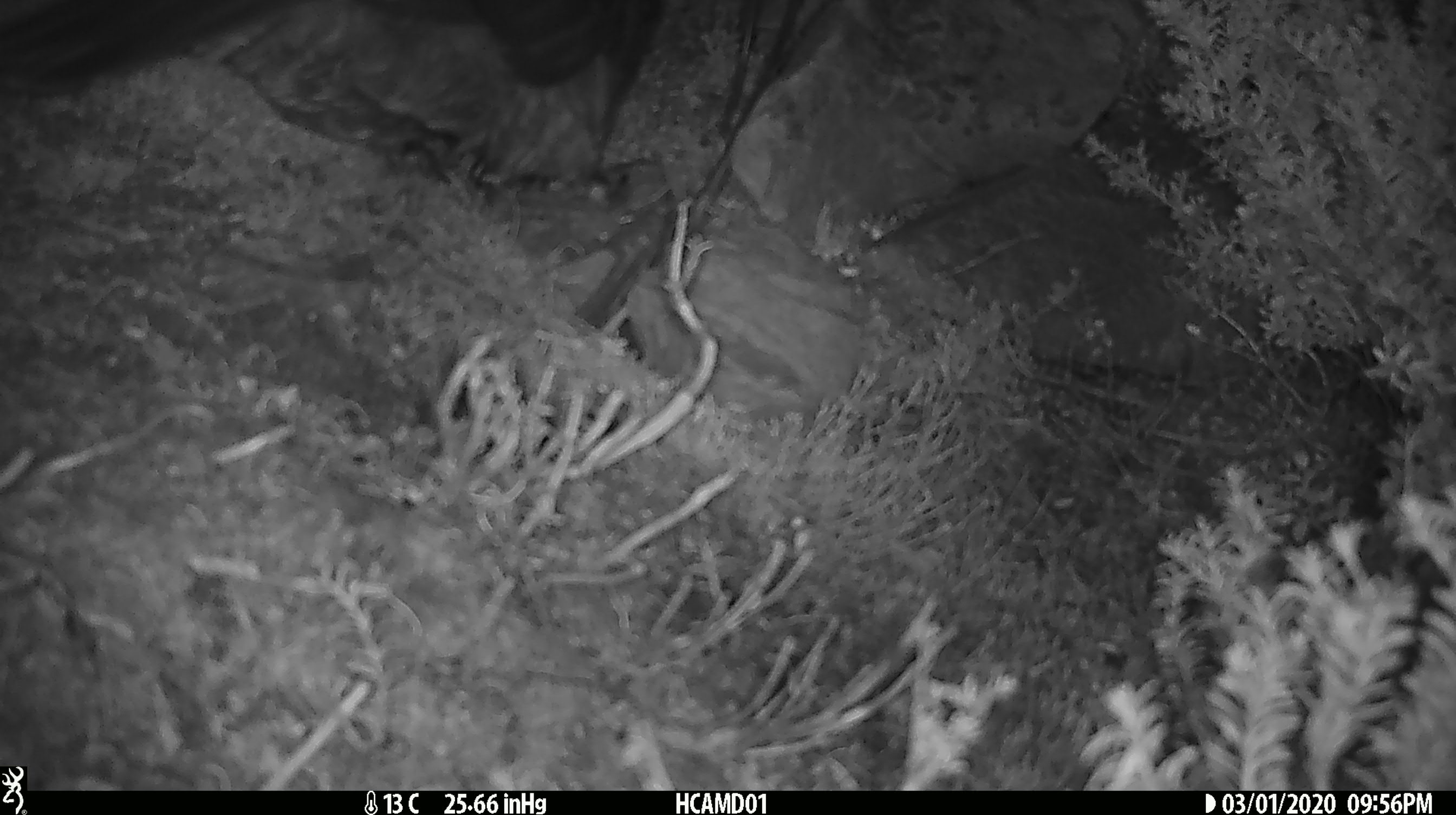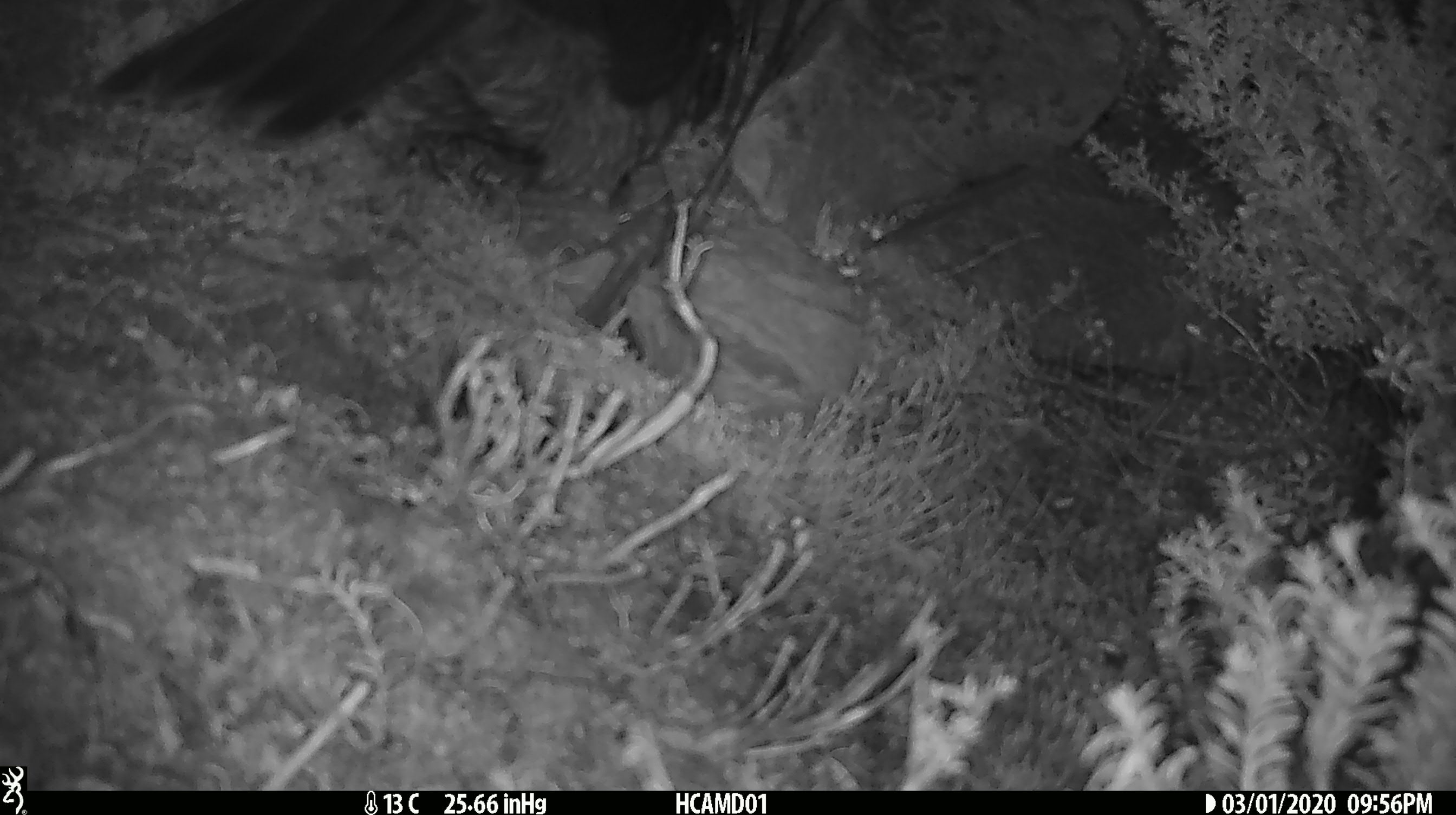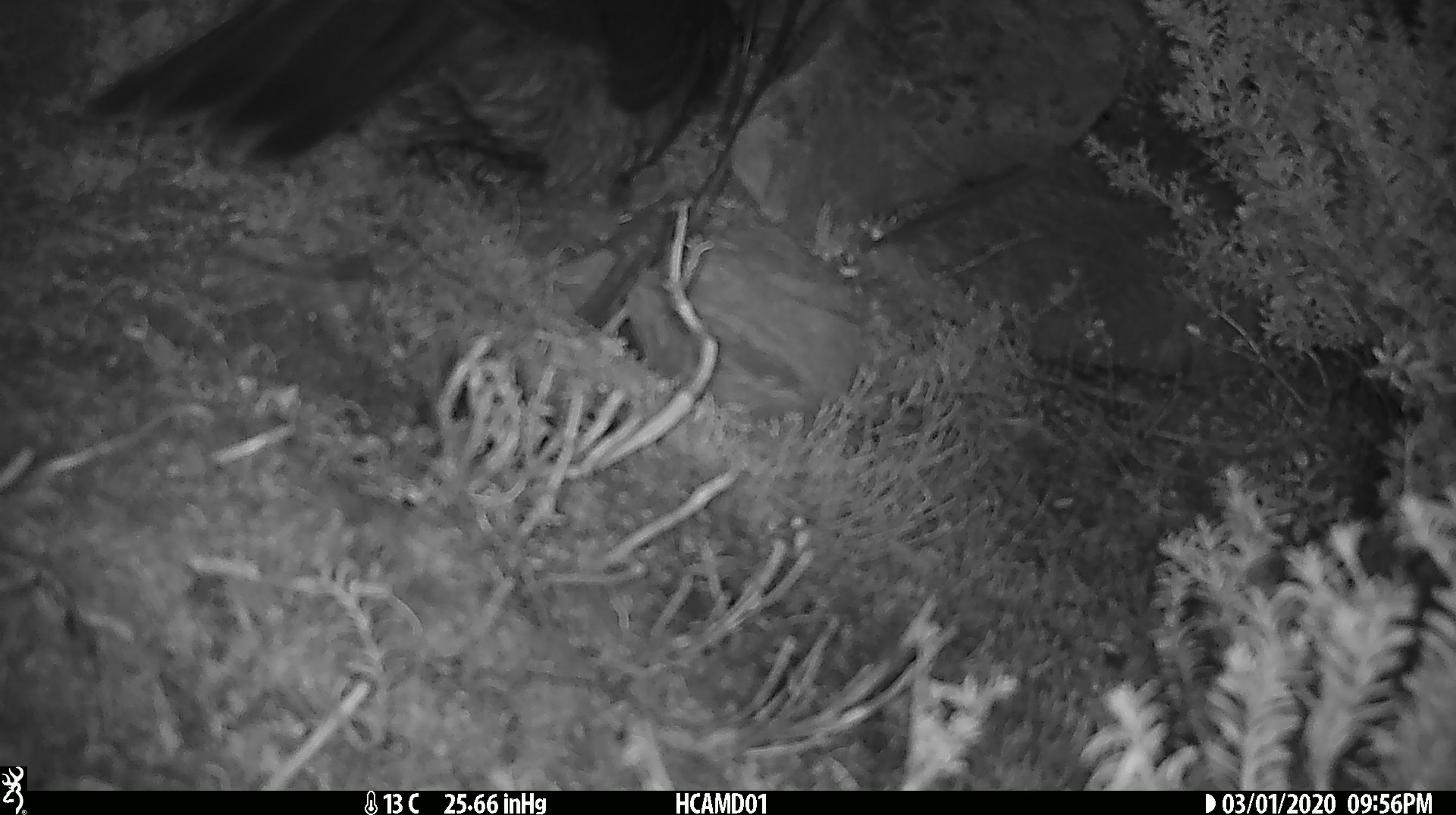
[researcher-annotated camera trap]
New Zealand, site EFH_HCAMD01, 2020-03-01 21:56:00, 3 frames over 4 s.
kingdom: Animalia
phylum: Chordata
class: Aves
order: Psittaciformes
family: Strigopidae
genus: Nestor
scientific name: Nestor notabilis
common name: kea